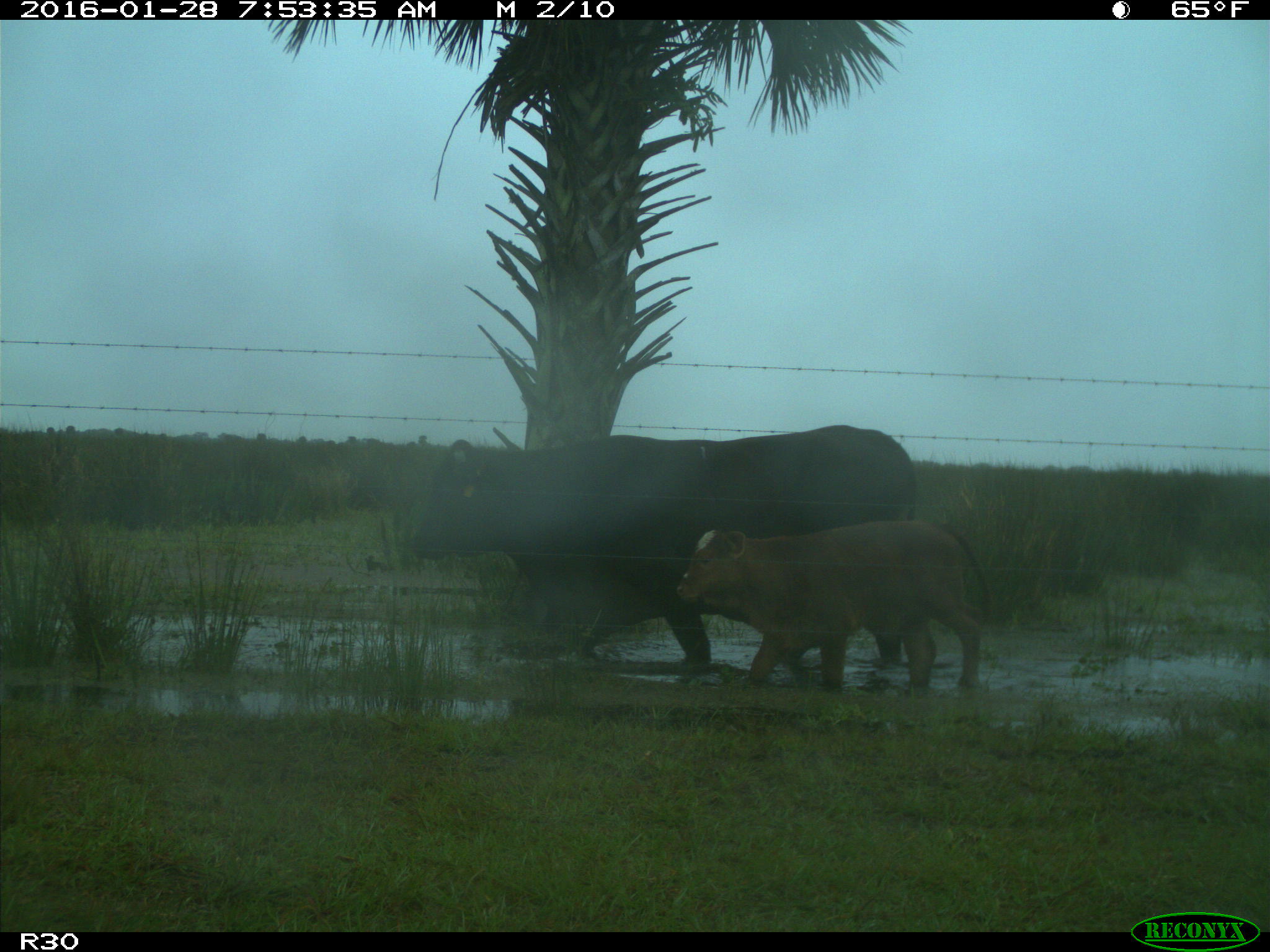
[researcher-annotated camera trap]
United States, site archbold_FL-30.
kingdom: Animalia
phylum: Chordata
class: Mammalia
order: Artiodactyla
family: Bovidae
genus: Bos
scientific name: Bos taurus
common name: domestic cow